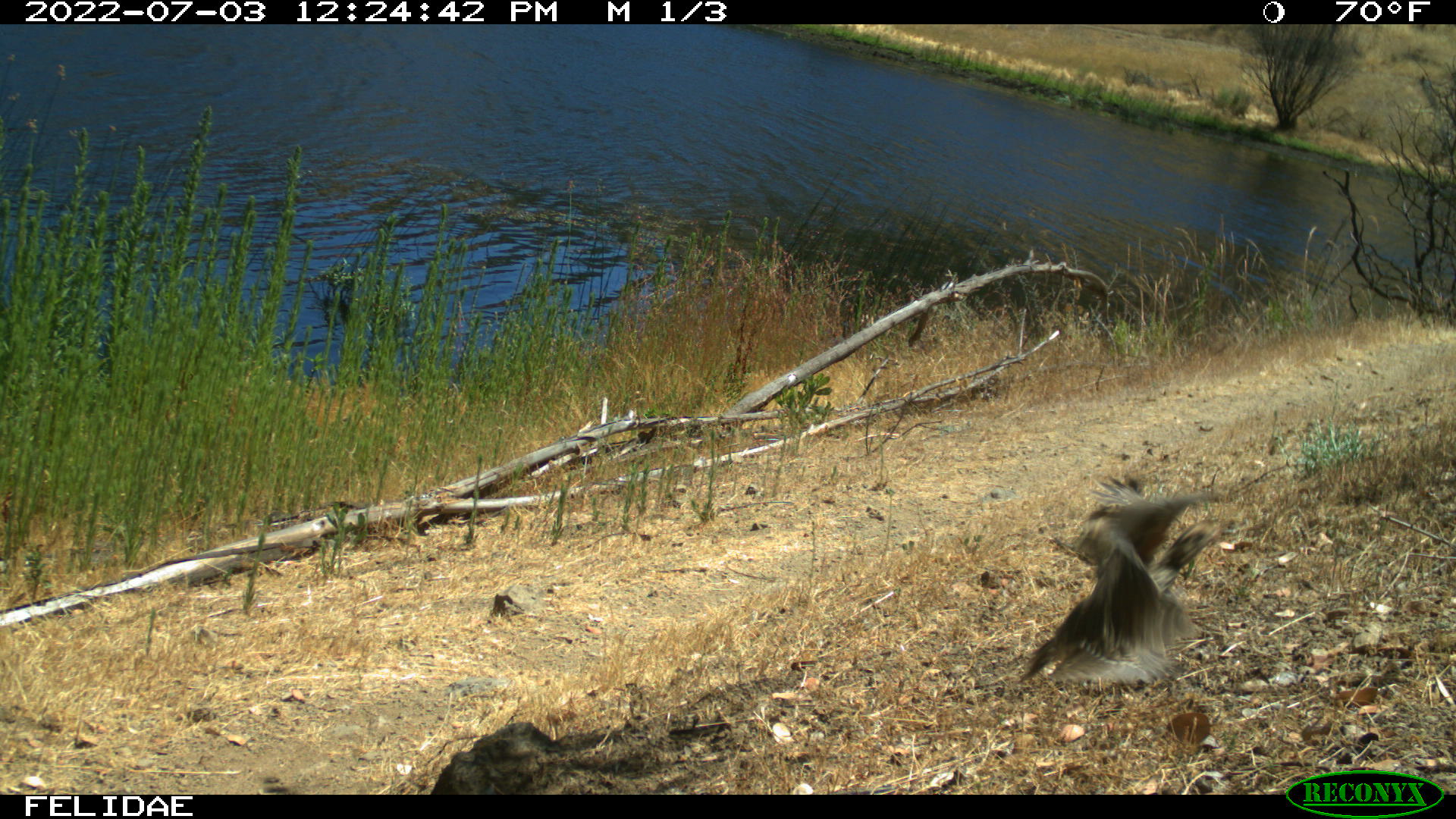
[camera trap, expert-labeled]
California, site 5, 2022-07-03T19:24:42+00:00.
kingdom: Animalia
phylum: Chordata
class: Aves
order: Galliformes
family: Odontophoridae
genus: Callipepla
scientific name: Callipepla californica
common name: california quail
California quail (Callipepla californica).